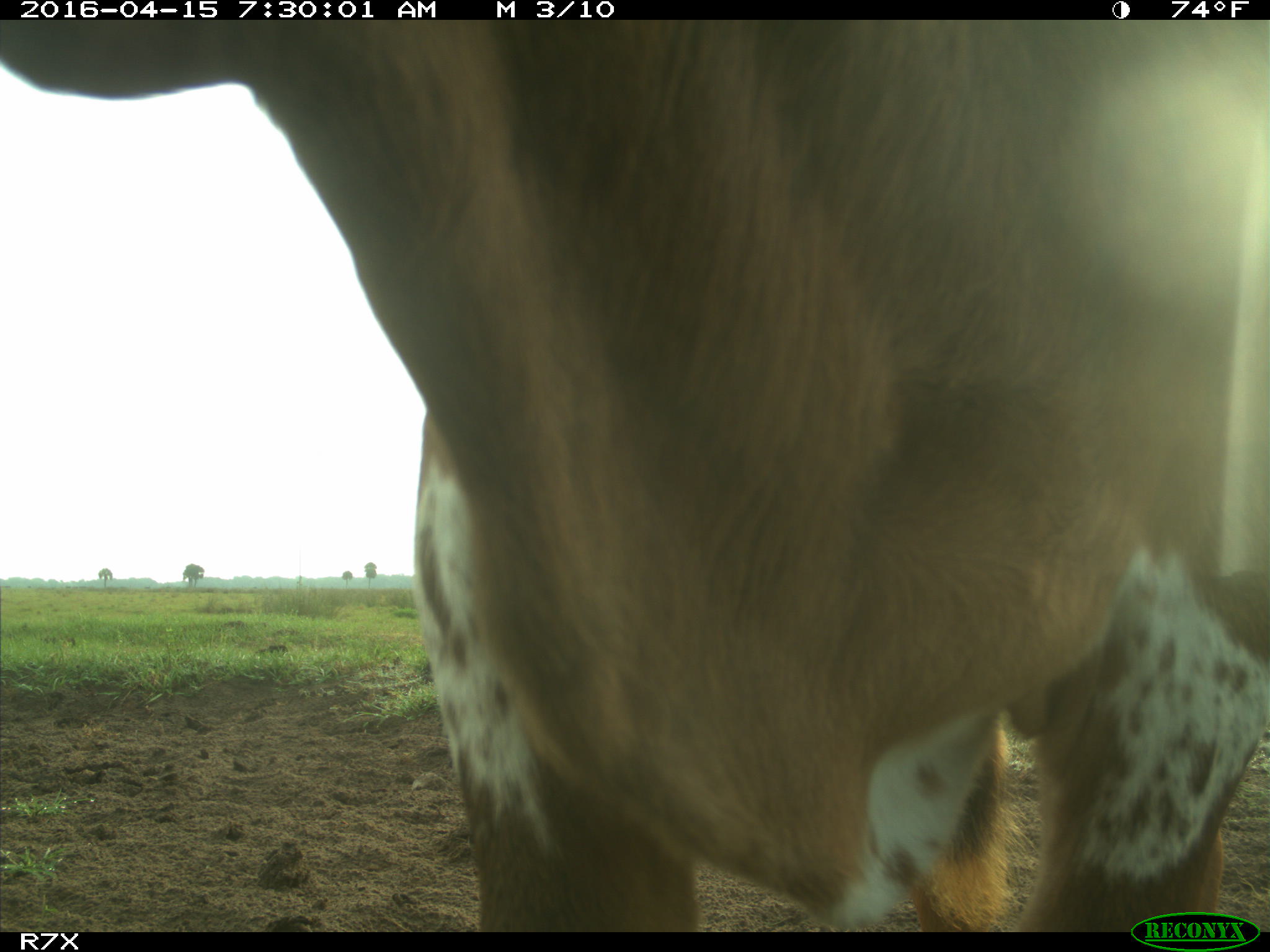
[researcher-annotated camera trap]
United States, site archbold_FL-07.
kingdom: Animalia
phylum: Chordata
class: Mammalia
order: Artiodactyla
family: Bovidae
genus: Bos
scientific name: Bos taurus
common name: domestic cow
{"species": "Bos taurus (domestic cow)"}